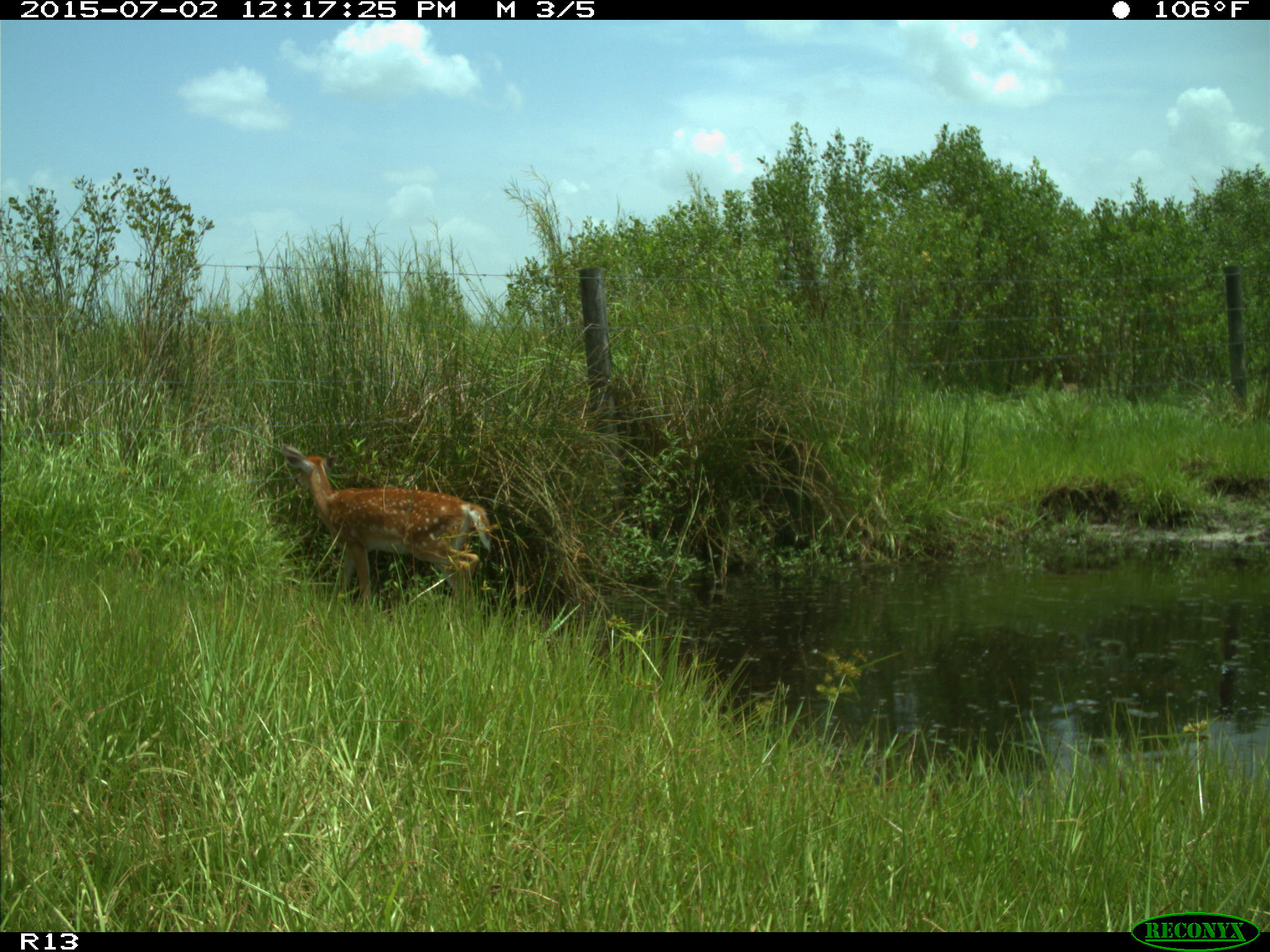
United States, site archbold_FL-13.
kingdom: Animalia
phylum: Chordata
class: Mammalia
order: Artiodactyla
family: Cervidae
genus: Odocoileus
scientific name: Odocoileus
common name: deer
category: unidentified deer